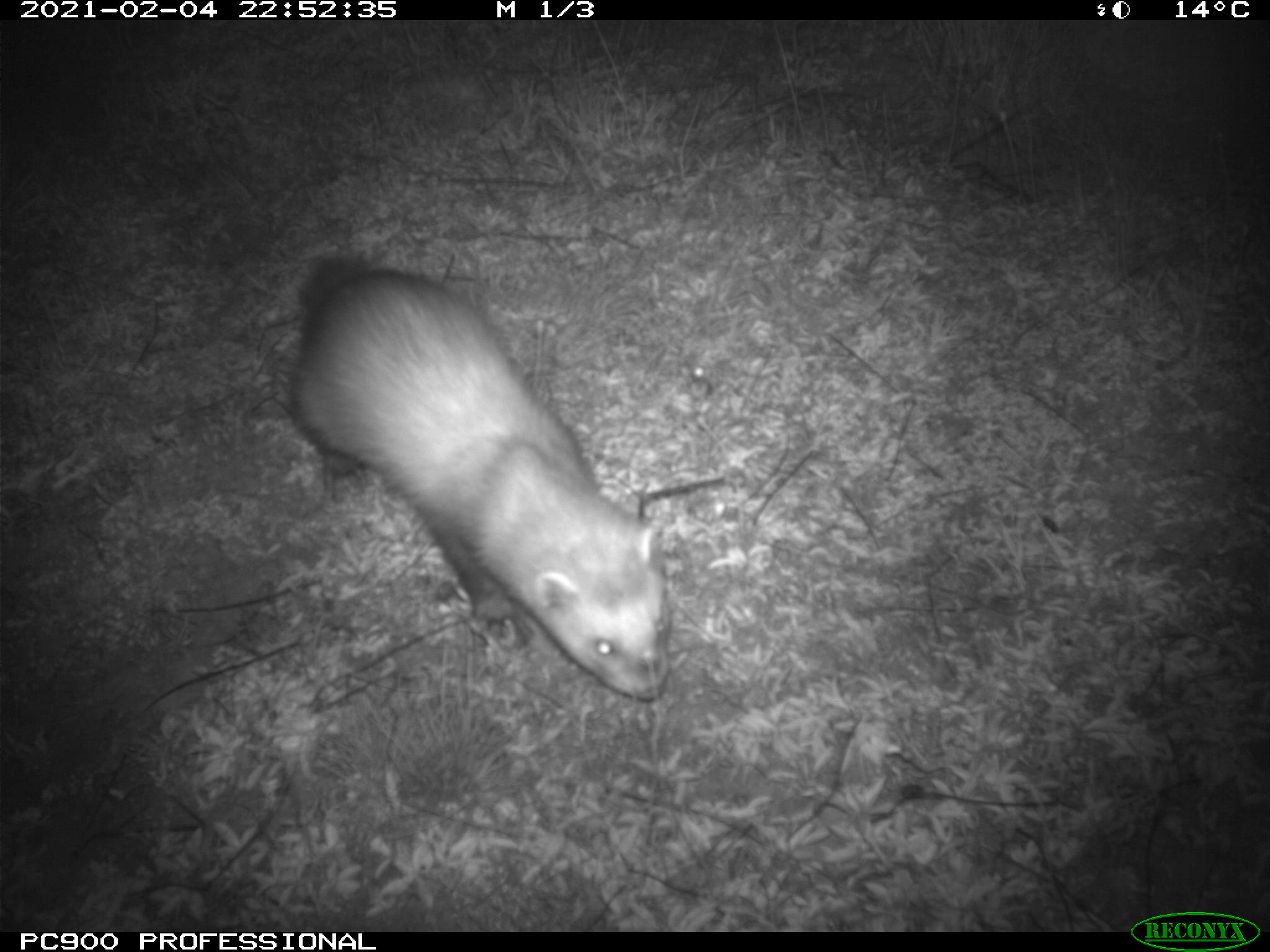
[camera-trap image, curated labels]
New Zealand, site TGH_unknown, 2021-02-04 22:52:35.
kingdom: Animalia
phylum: Chordata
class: Mammalia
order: Carnivora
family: Mustelidae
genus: Mustela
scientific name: Mustela furo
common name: ferret